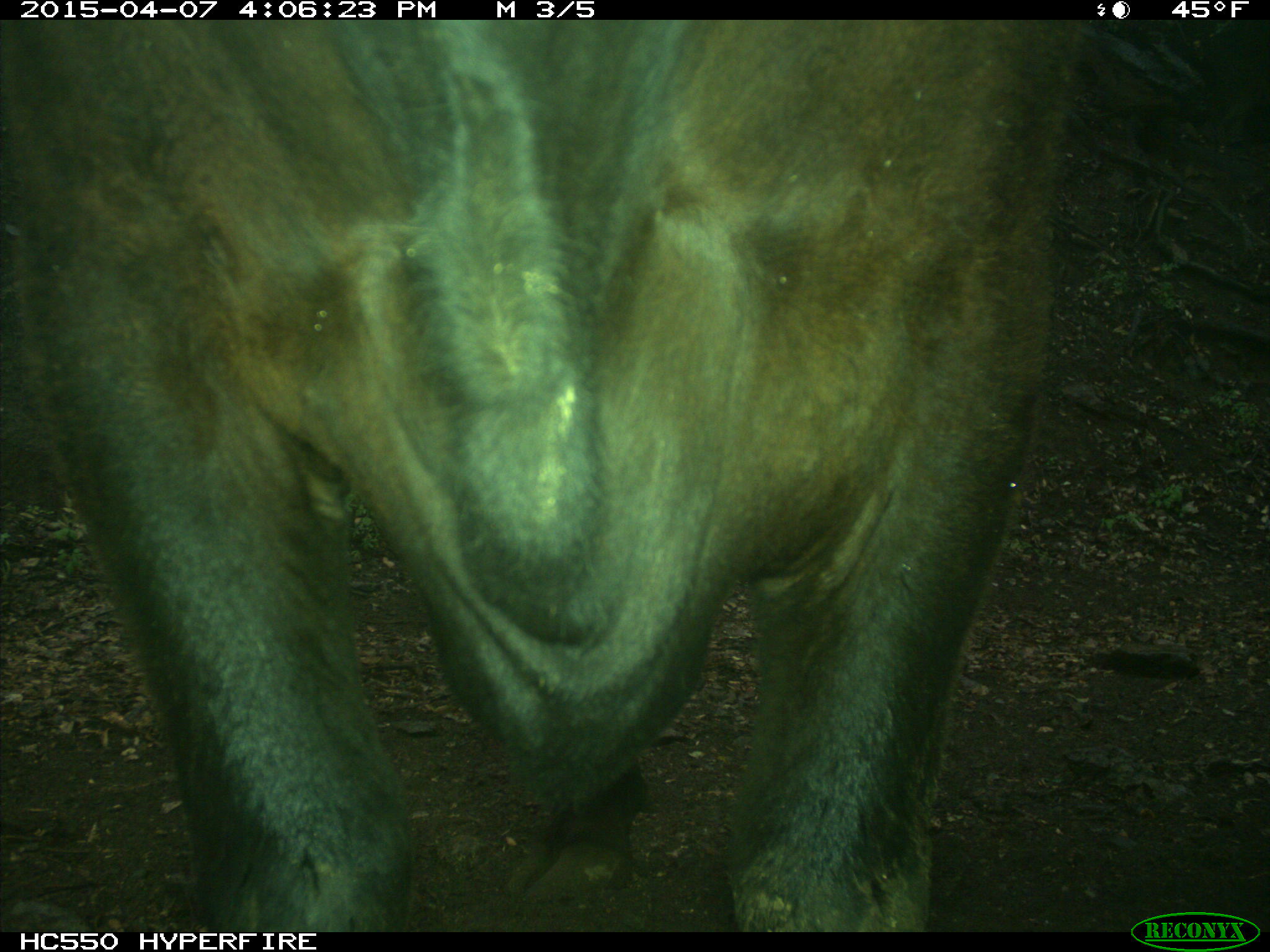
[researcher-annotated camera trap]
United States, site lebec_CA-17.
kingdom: Animalia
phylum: Chordata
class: Mammalia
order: Artiodactyla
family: Bovidae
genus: Bos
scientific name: Bos taurus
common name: domestic cow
Bos taurus (domestic cow).